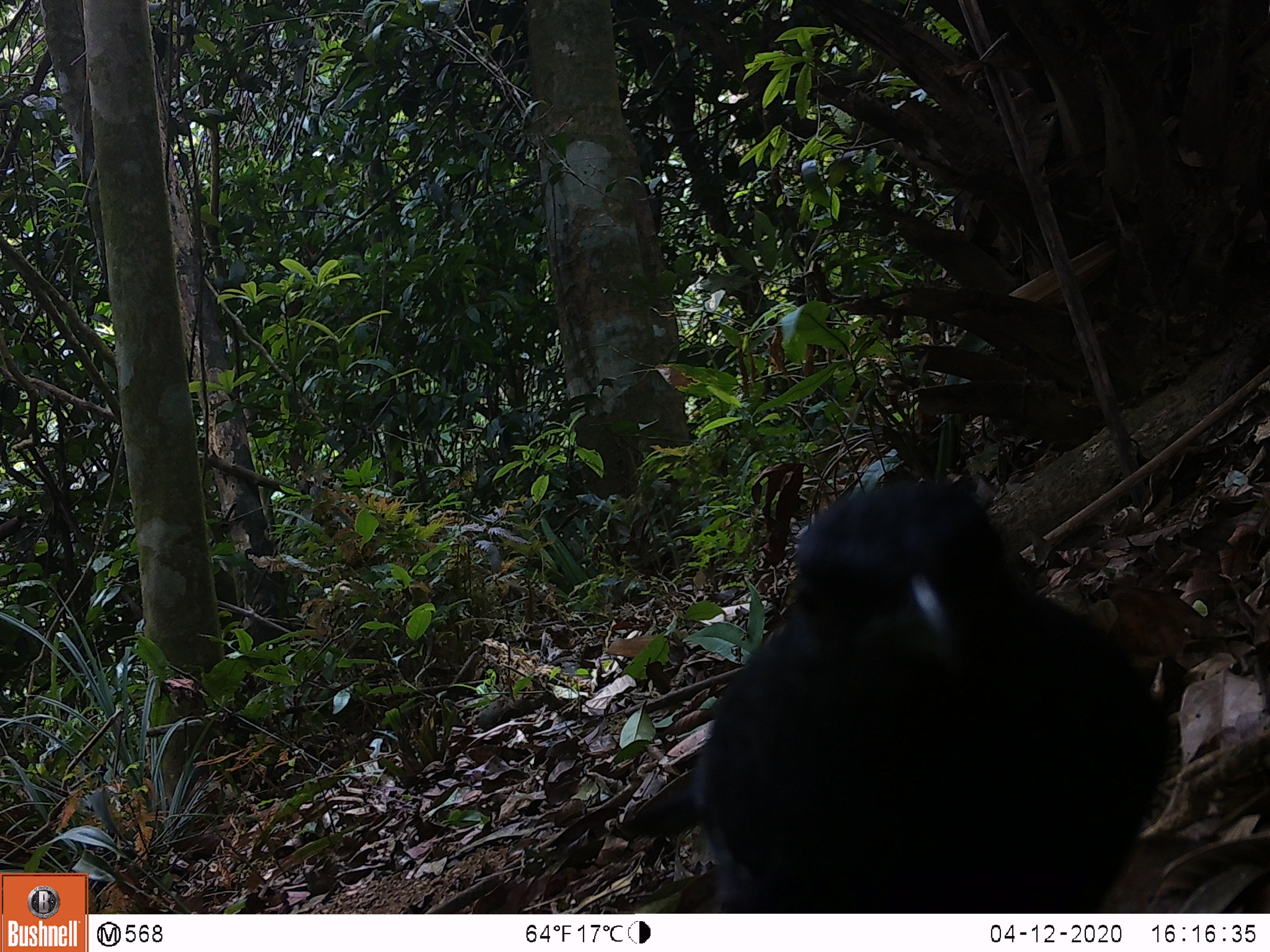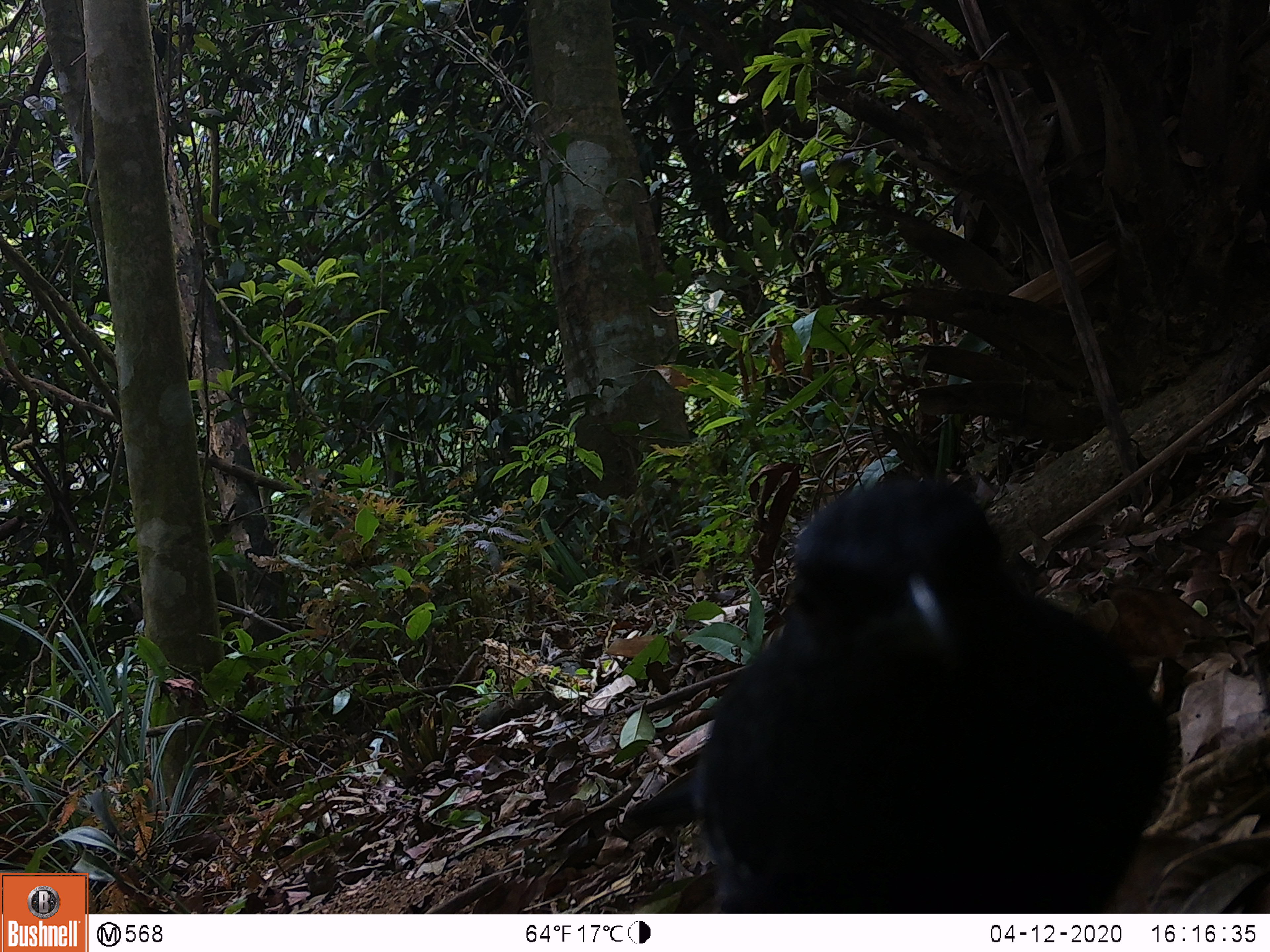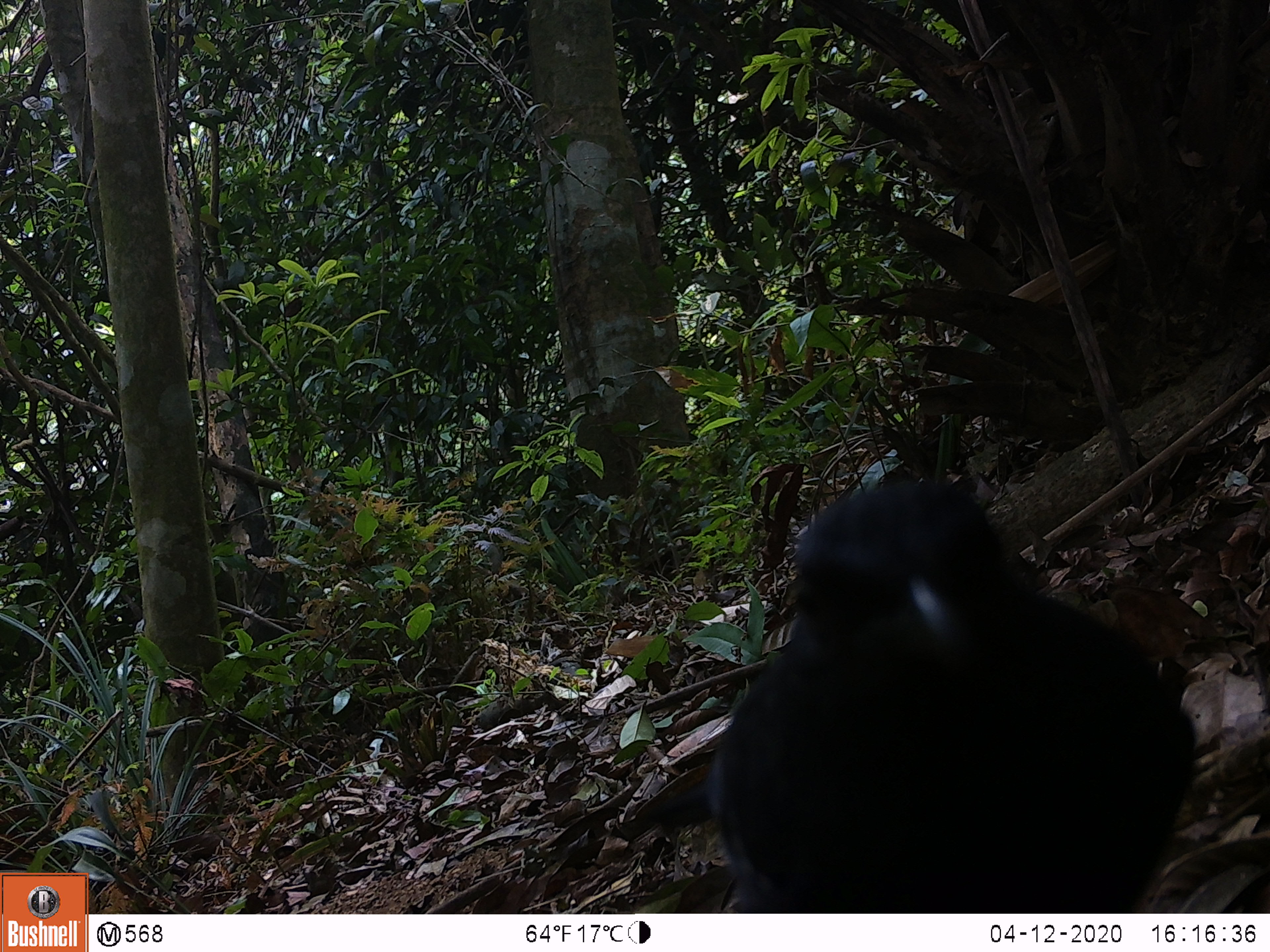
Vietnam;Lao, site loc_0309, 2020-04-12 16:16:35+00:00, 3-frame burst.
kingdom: Animalia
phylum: Chordata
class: Aves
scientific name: Aves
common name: bird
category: unidentified bird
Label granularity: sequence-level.